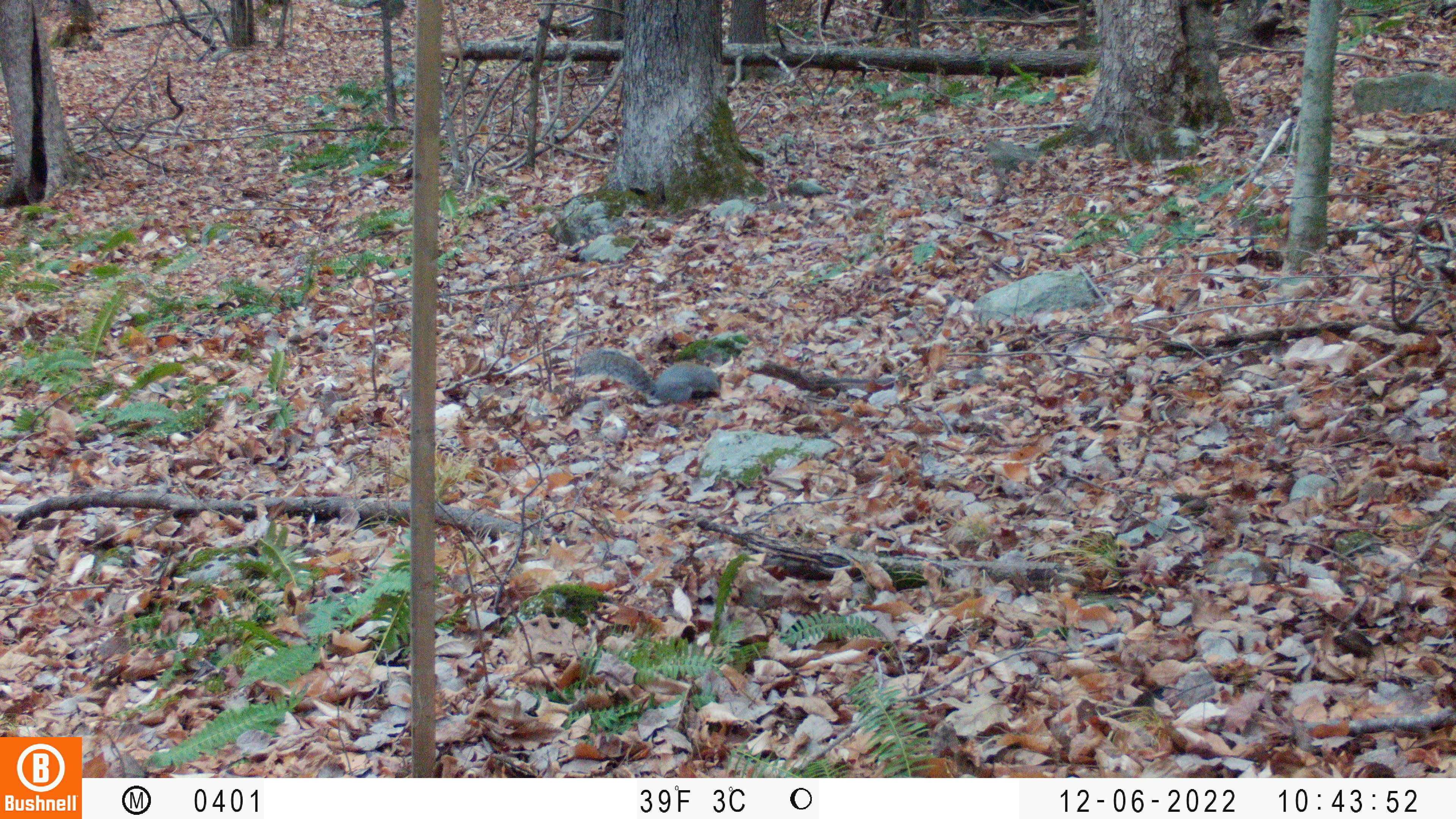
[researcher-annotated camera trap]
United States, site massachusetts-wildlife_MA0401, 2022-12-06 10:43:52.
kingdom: Animalia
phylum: Chordata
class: Mammalia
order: Rodentia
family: Sciuridae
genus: Sciurus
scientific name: Sciurus carolinensis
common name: gray squirrel